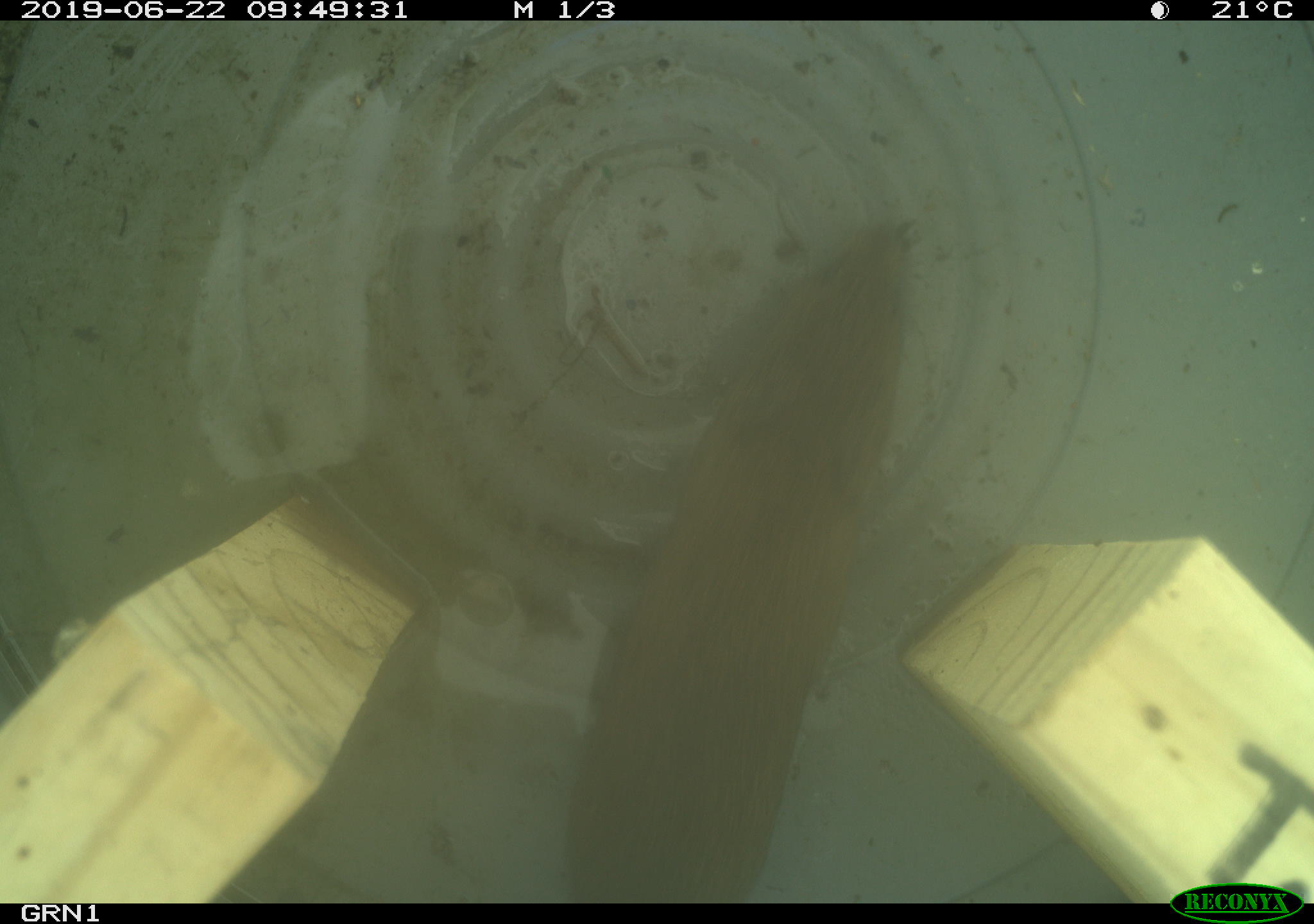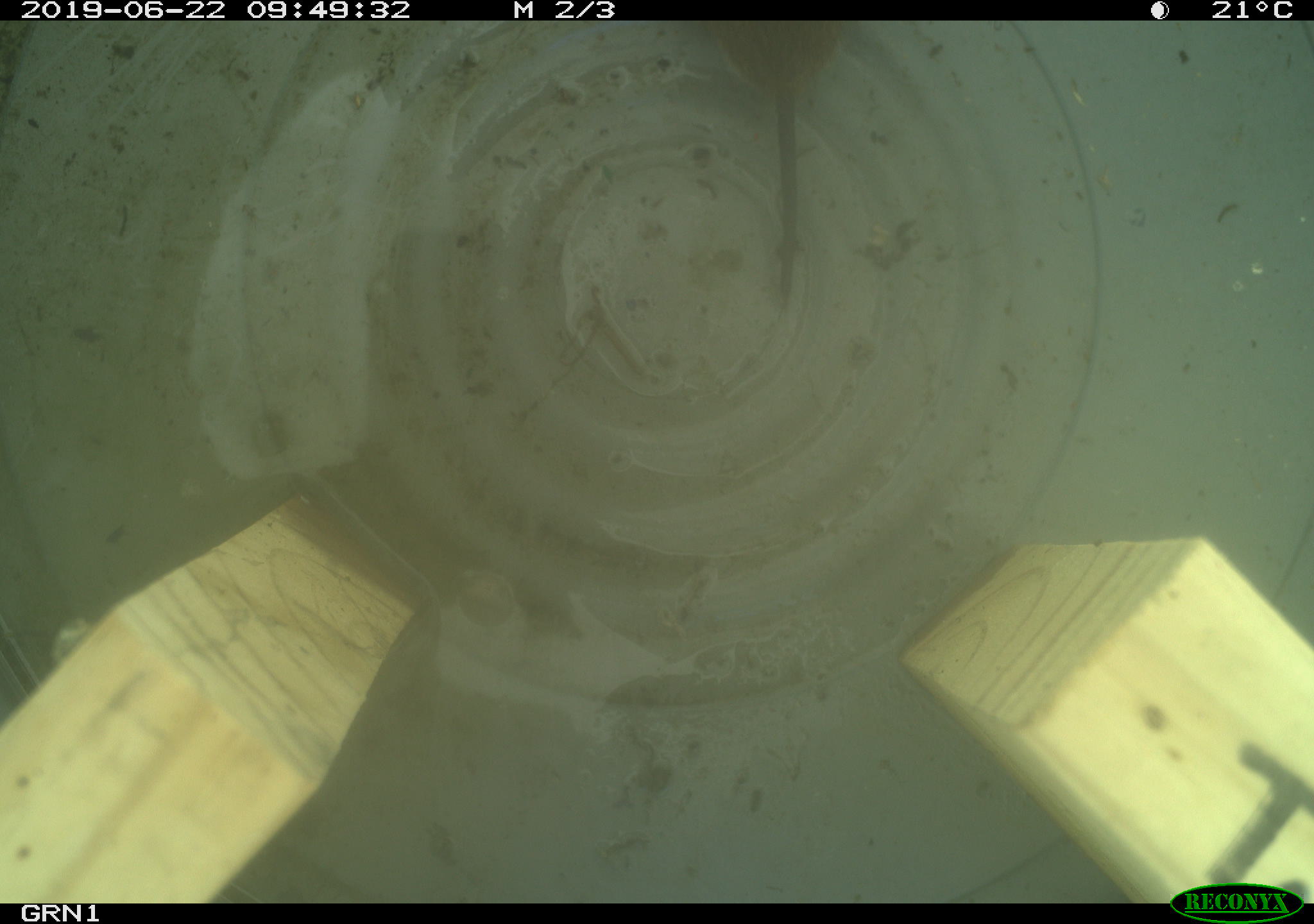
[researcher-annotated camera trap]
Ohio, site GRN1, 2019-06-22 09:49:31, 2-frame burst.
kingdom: Animalia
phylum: Chordata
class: Mammalia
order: Rodentia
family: Cricetidae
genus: Microtus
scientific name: Microtus pennsylvanicus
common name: meadow vole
Meadow vole (Microtus pennsylvanicus).